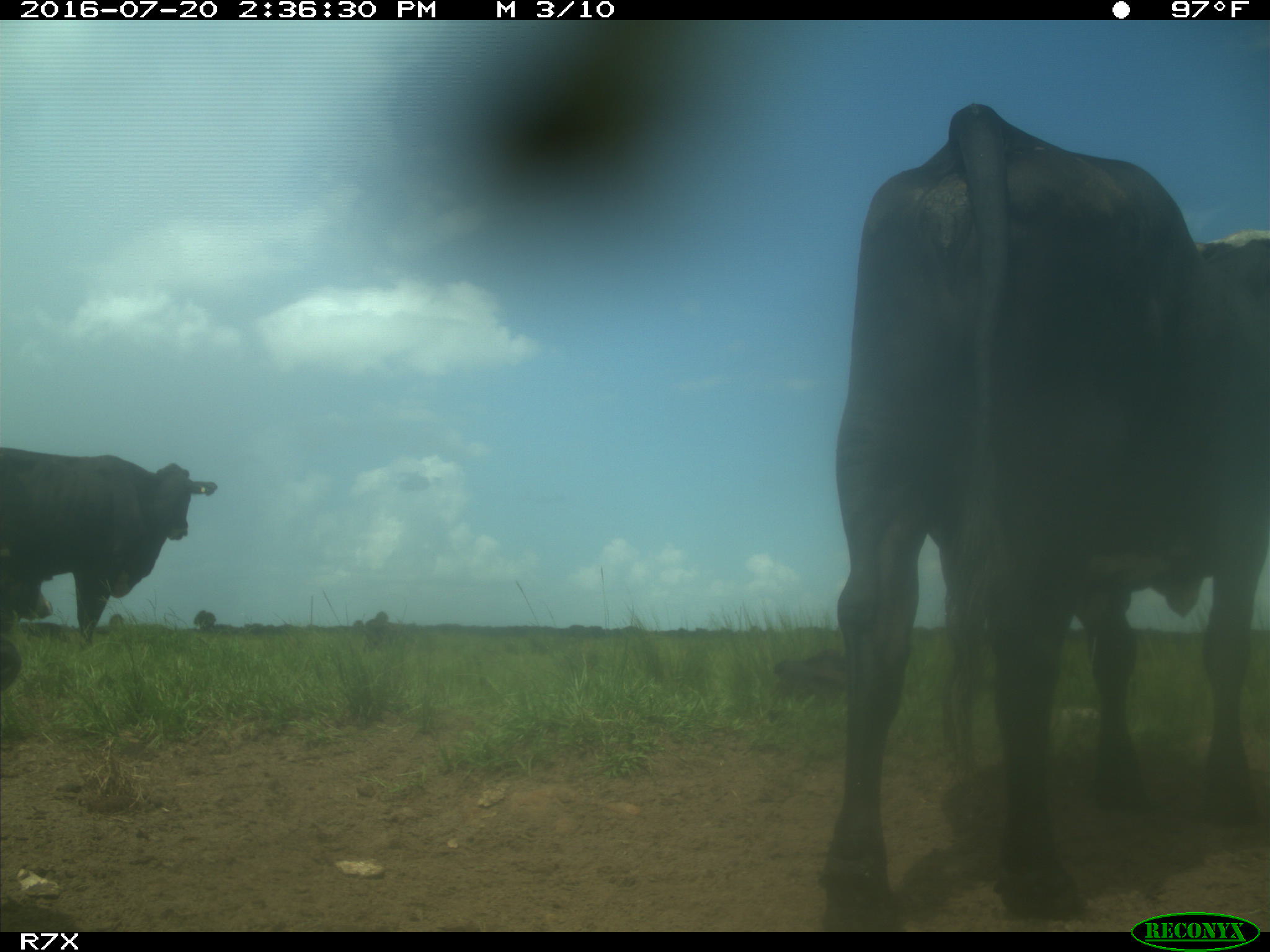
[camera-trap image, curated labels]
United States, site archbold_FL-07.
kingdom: Animalia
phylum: Chordata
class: Mammalia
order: Artiodactyla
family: Bovidae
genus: Bos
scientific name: Bos taurus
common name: domestic cow